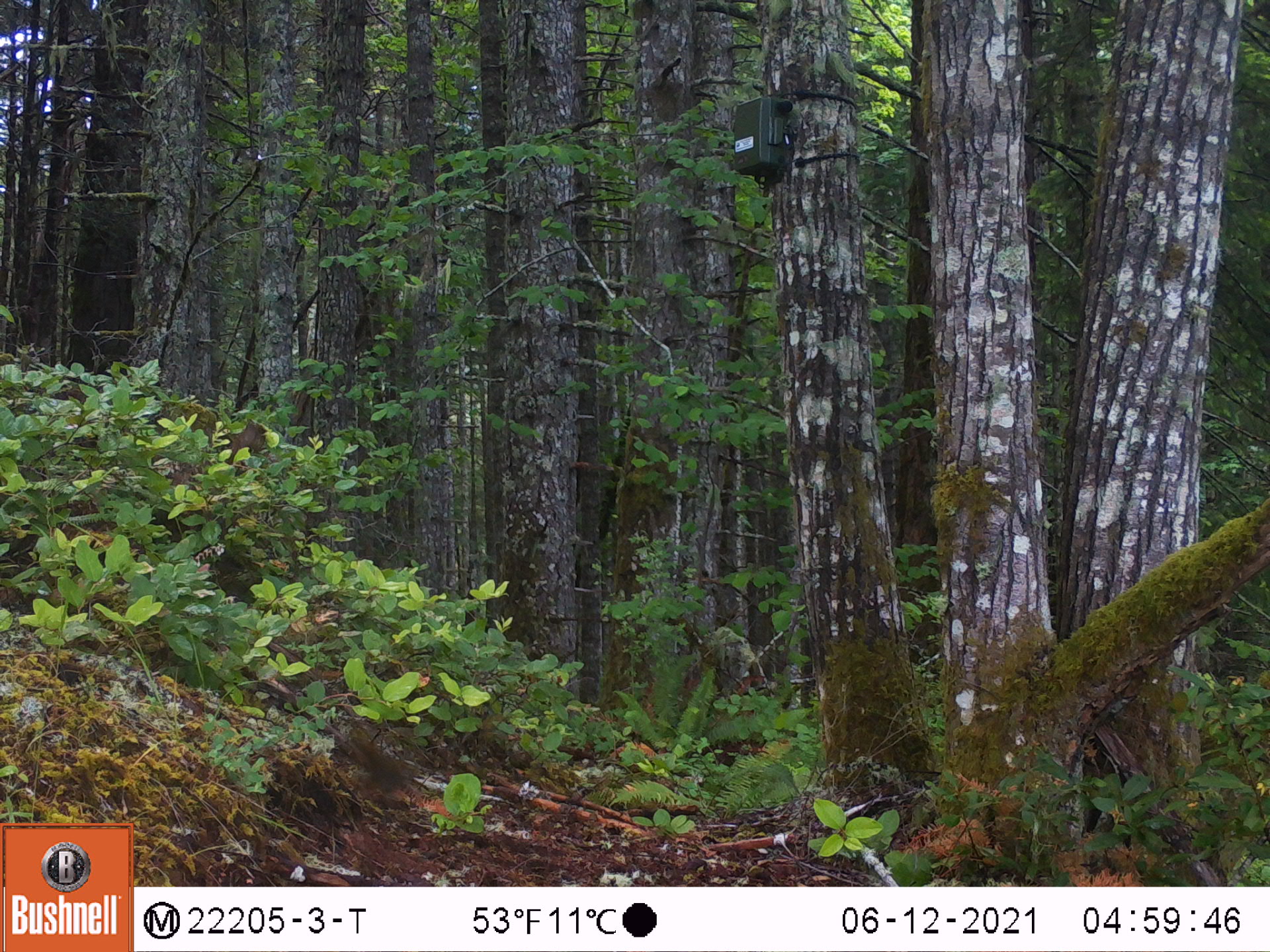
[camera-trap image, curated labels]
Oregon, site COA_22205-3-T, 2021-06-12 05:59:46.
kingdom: Animalia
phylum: Chordata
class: Mammalia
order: Rodentia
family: Sciuridae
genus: Tamiasciurus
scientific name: Tamiasciurus douglasii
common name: douglas squirrel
Douglas squirrel (Tamiasciurus douglasii).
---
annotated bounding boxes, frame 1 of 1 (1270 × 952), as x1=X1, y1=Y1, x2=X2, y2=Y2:
douglas squirrel: x1=282, y1=687, x2=505, y2=851